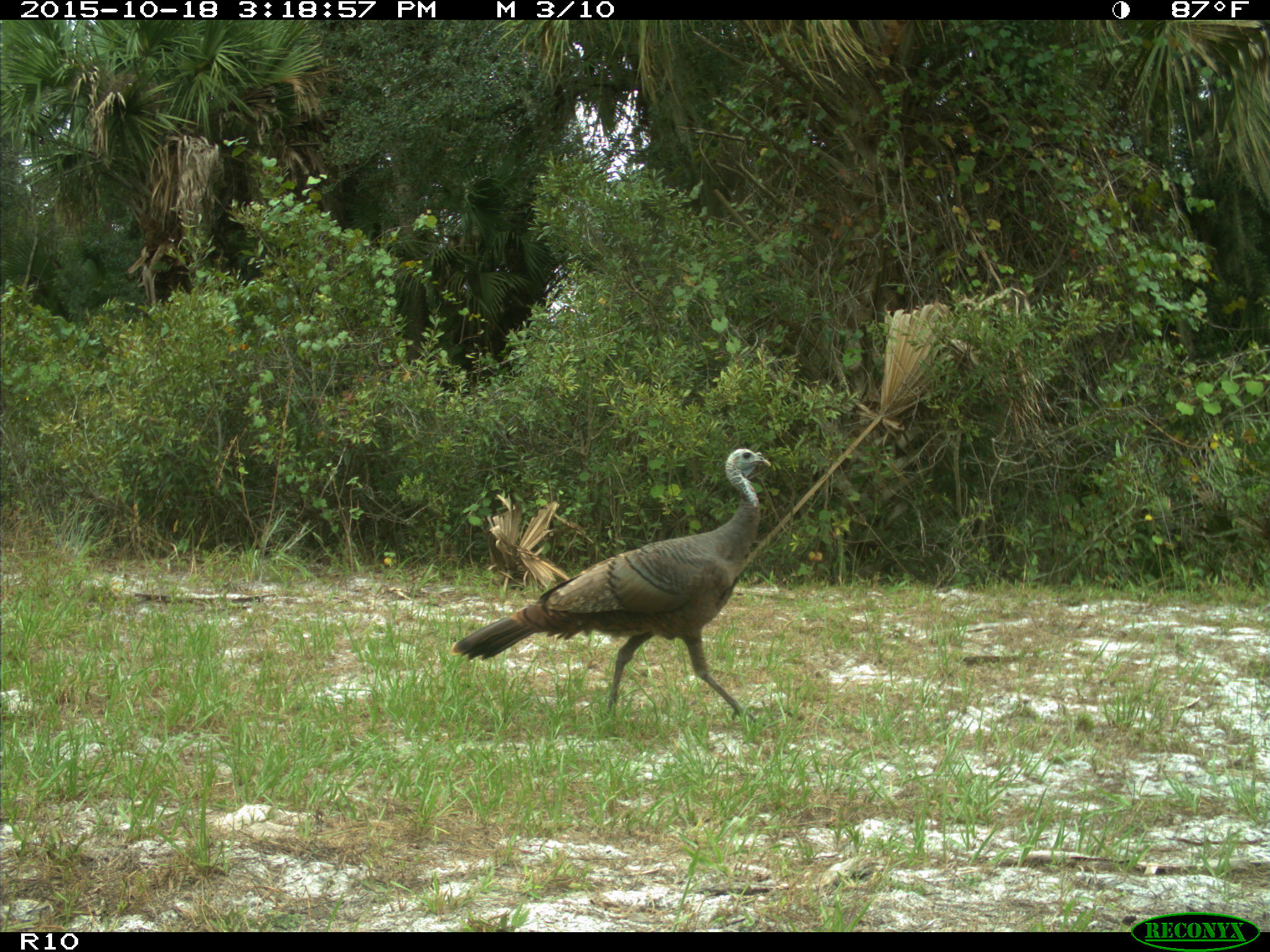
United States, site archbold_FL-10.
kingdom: Animalia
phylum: Chordata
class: Aves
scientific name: Aves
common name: birds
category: unidentified bird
Unidentified bird (birds) (Aves).